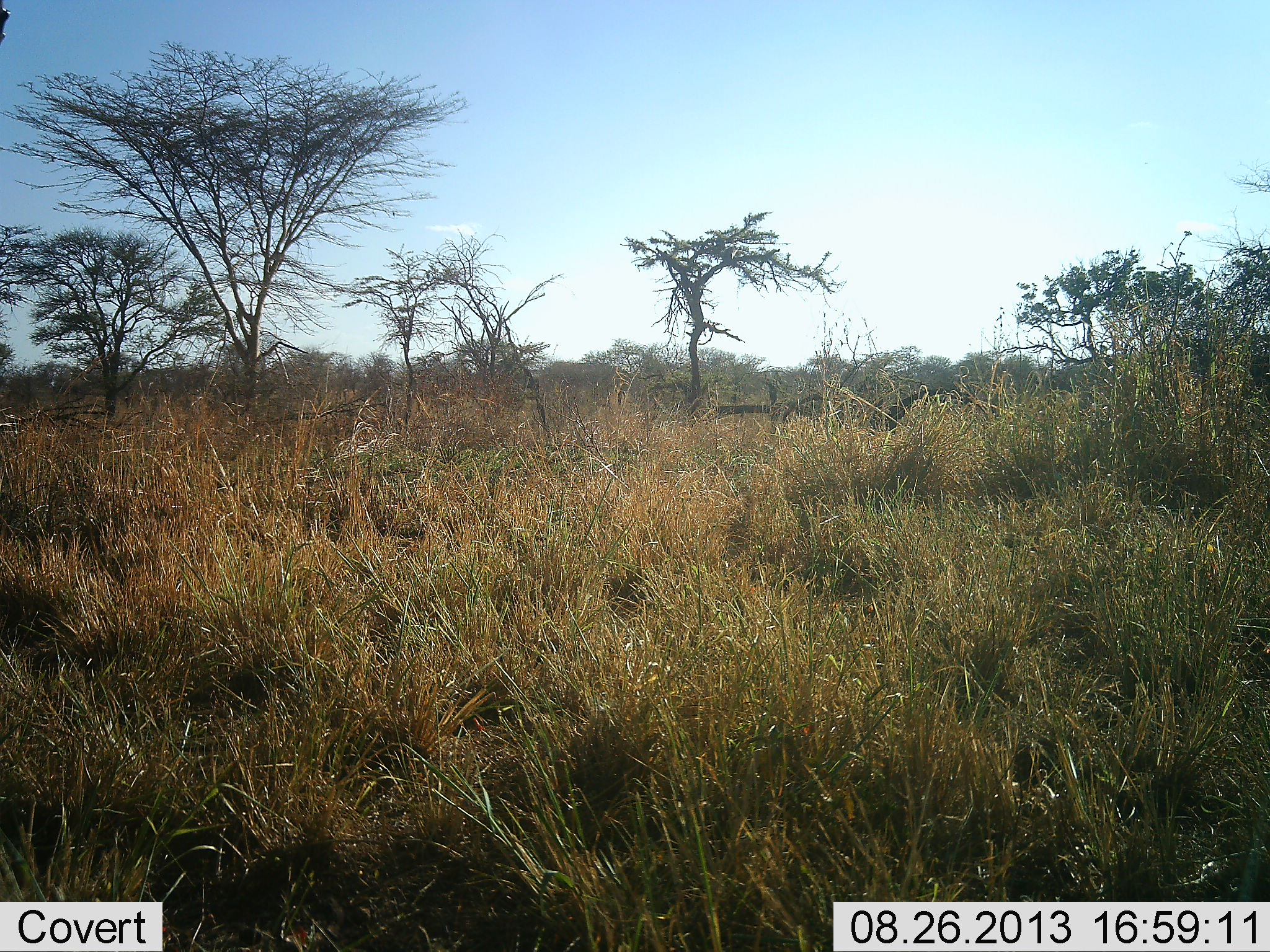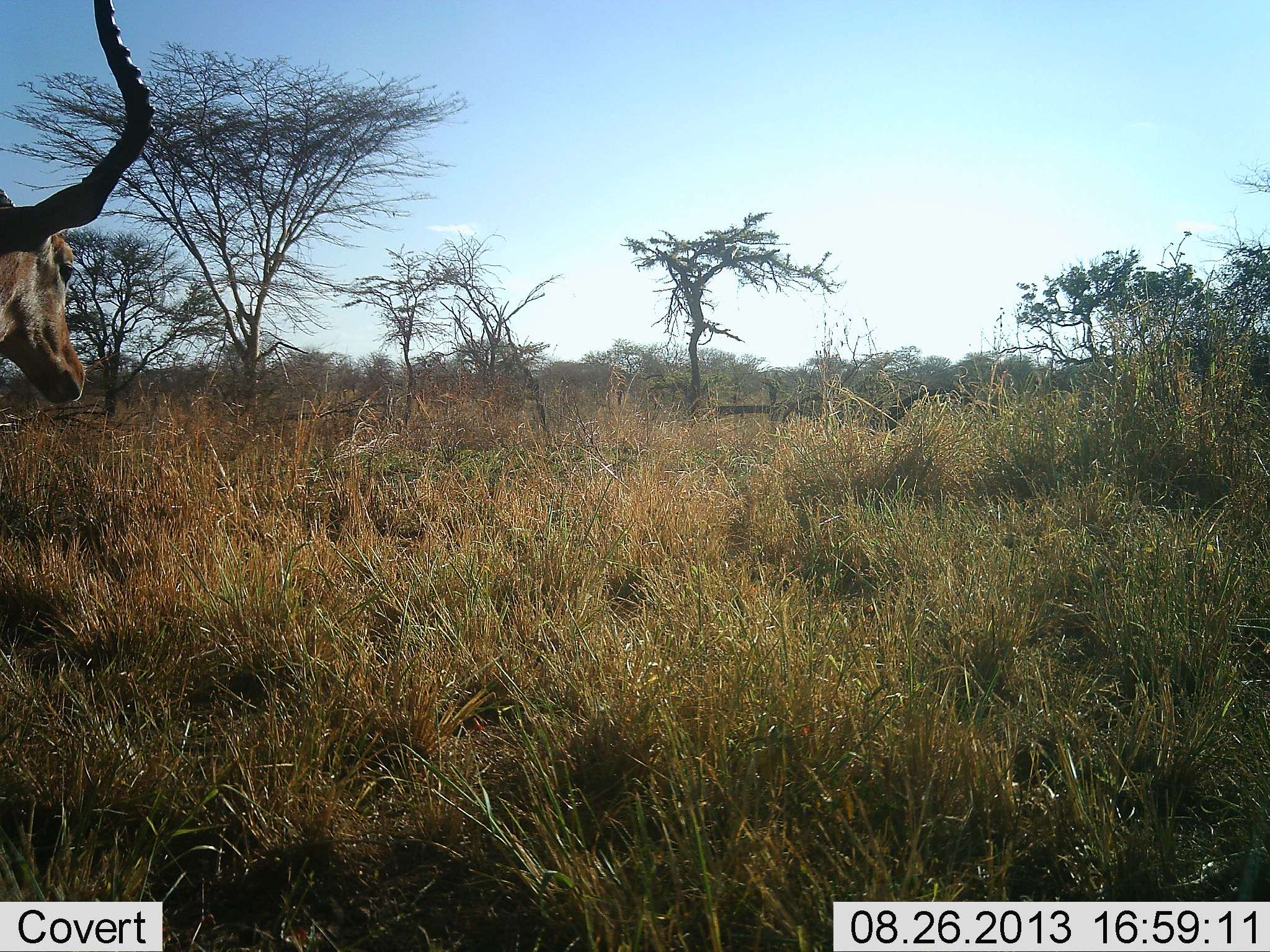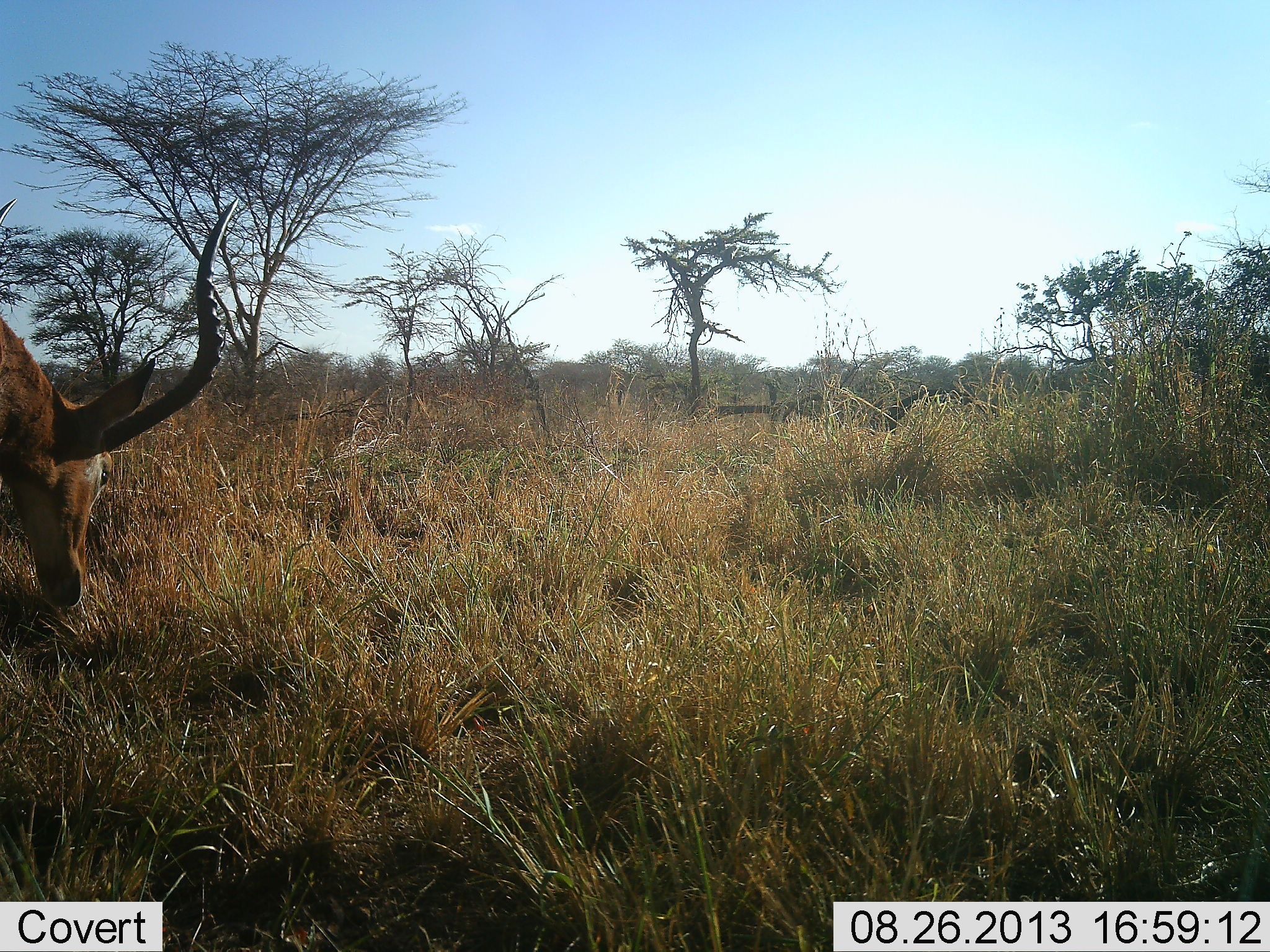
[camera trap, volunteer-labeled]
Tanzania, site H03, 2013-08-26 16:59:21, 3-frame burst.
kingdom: Animalia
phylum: Chordata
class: Mammalia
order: Artiodactyla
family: Bovidae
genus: Aepyceros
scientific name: Aepyceros melampus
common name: impala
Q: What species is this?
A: Impala (Aepyceros melampus).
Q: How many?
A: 1.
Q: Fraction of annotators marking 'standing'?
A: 33%.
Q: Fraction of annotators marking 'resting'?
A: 4%.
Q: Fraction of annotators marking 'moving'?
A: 25%.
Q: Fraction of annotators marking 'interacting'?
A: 0%.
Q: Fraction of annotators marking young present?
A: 0%.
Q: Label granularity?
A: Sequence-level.